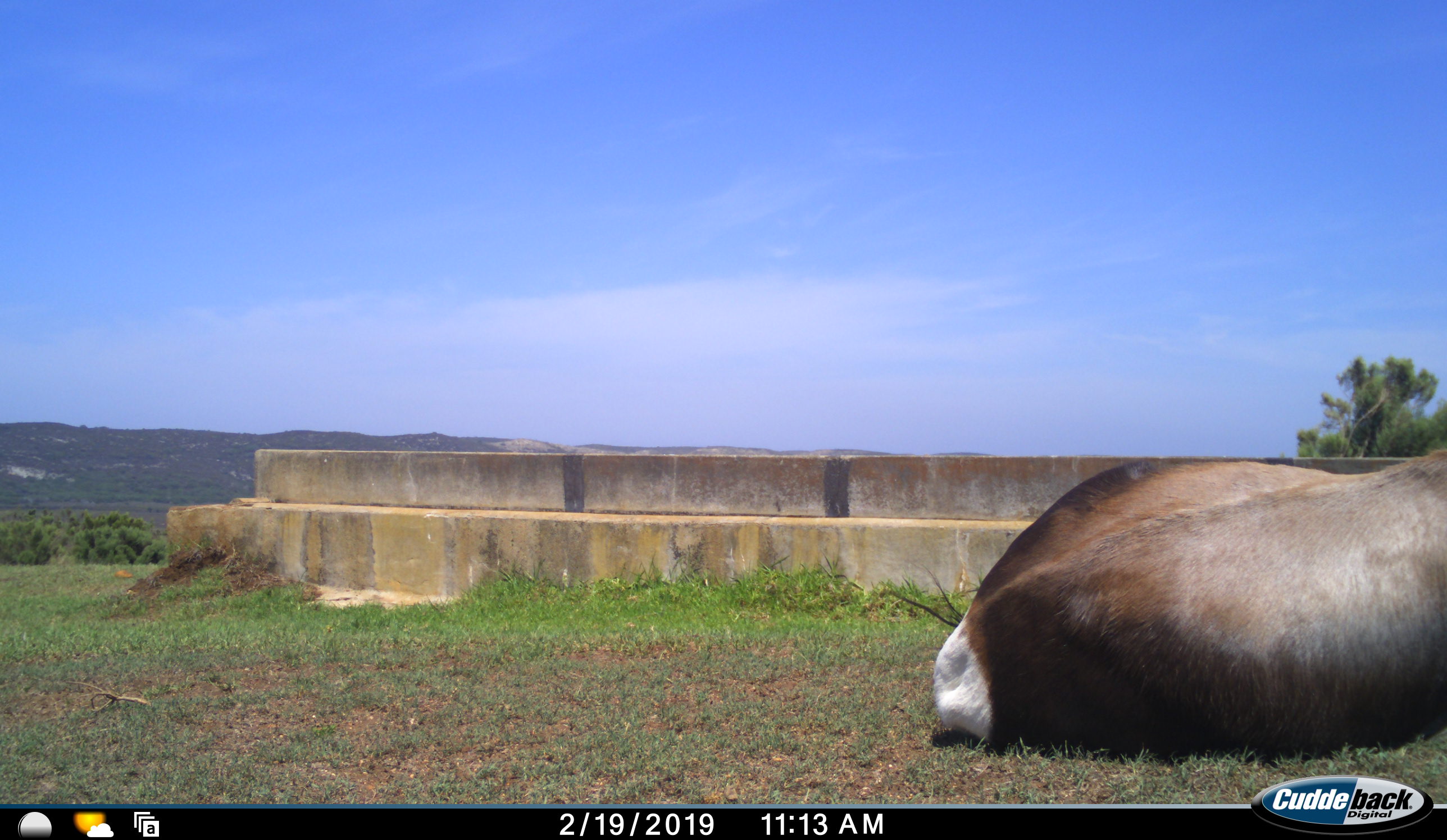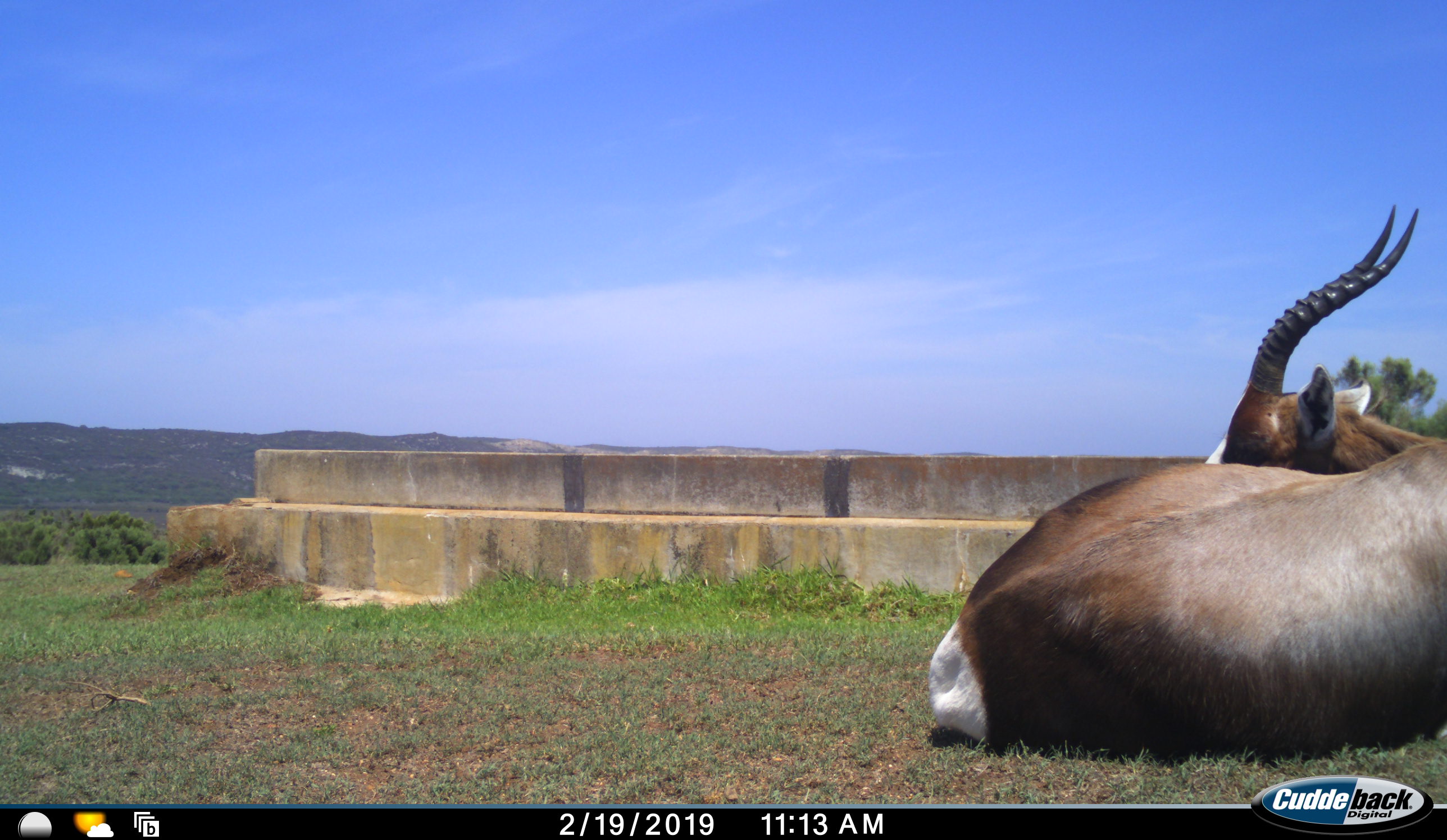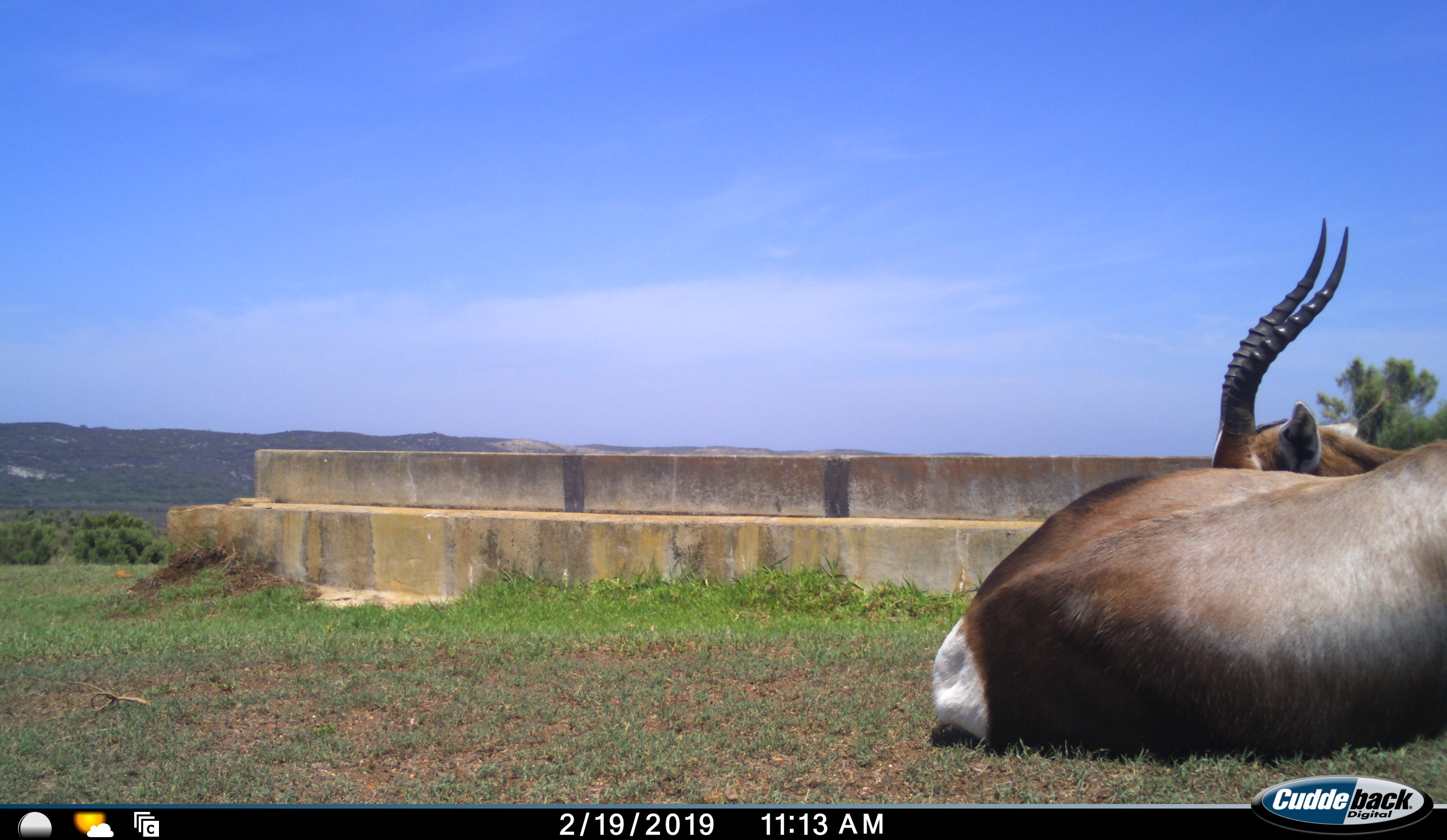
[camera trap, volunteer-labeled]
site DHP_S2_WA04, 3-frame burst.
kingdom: Animalia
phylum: Chordata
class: Mammalia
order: Artiodactyla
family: Bovidae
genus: Damaliscus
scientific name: Damaliscus pygargus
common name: bontebok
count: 1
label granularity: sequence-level